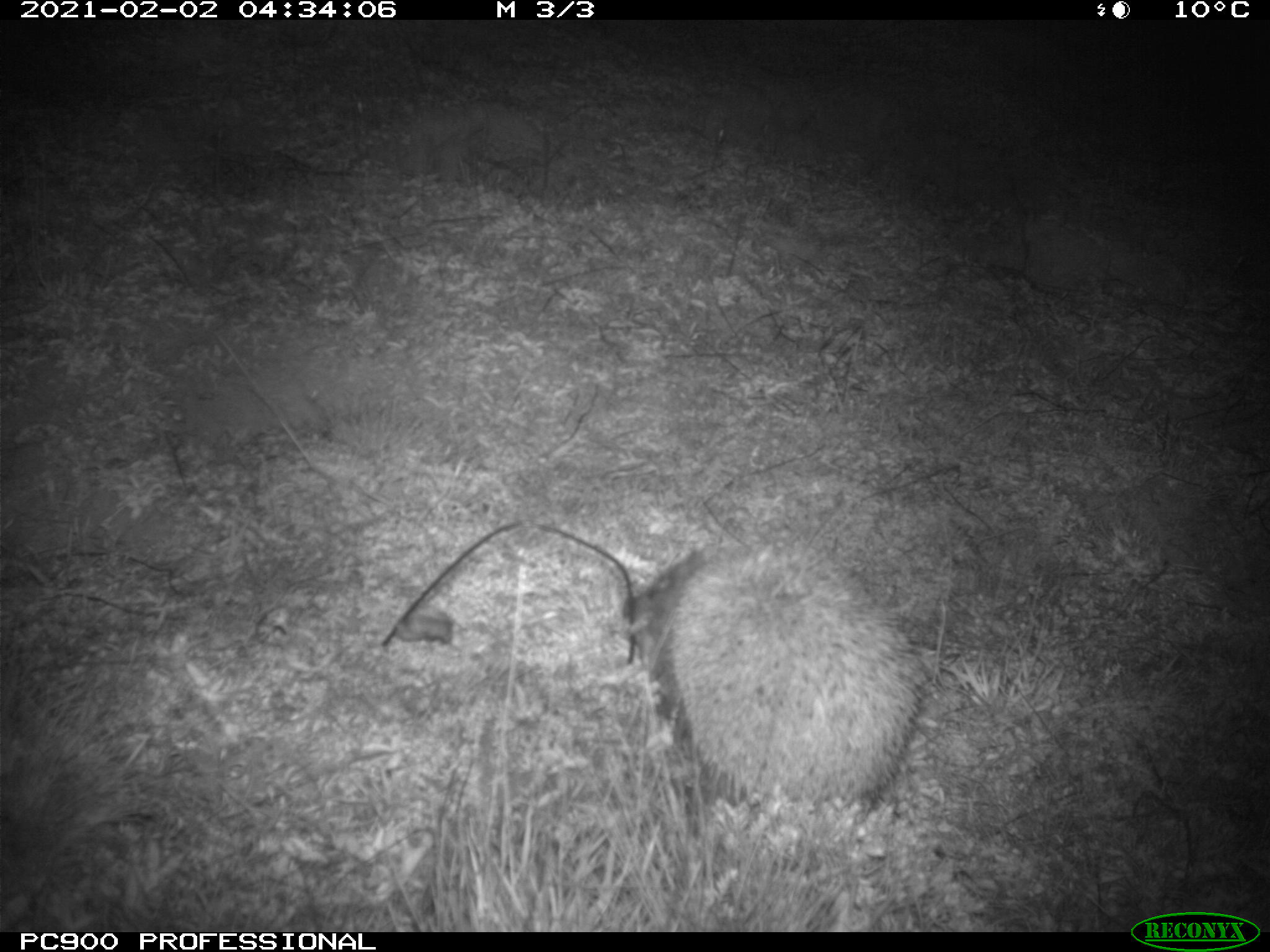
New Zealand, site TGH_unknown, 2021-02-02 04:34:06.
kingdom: Animalia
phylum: Chordata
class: Mammalia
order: Eulipotyphla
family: Erinaceidae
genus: Erinaceus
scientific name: Erinaceus europaeus europaeus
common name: european hedgehog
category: hedgehog